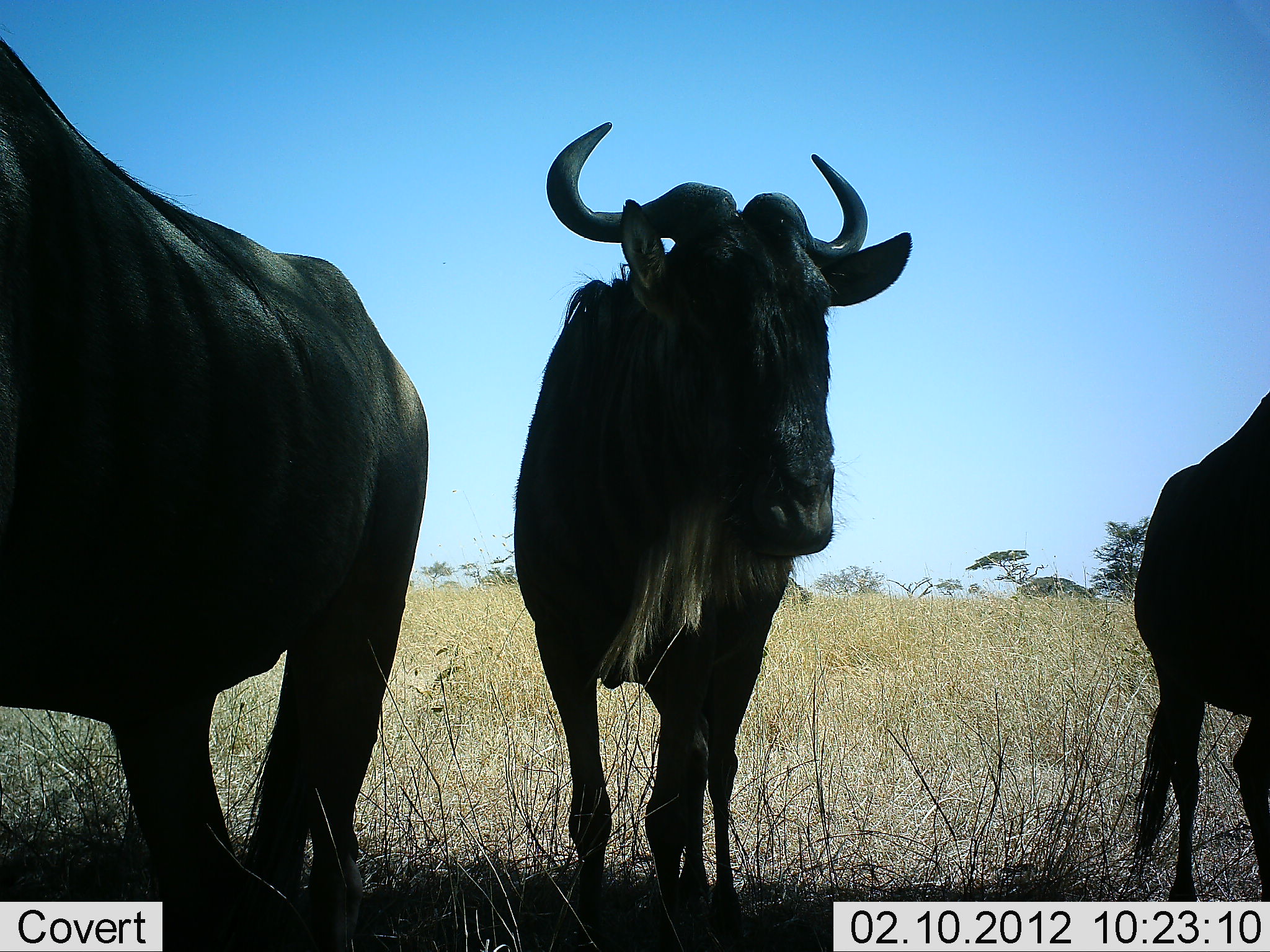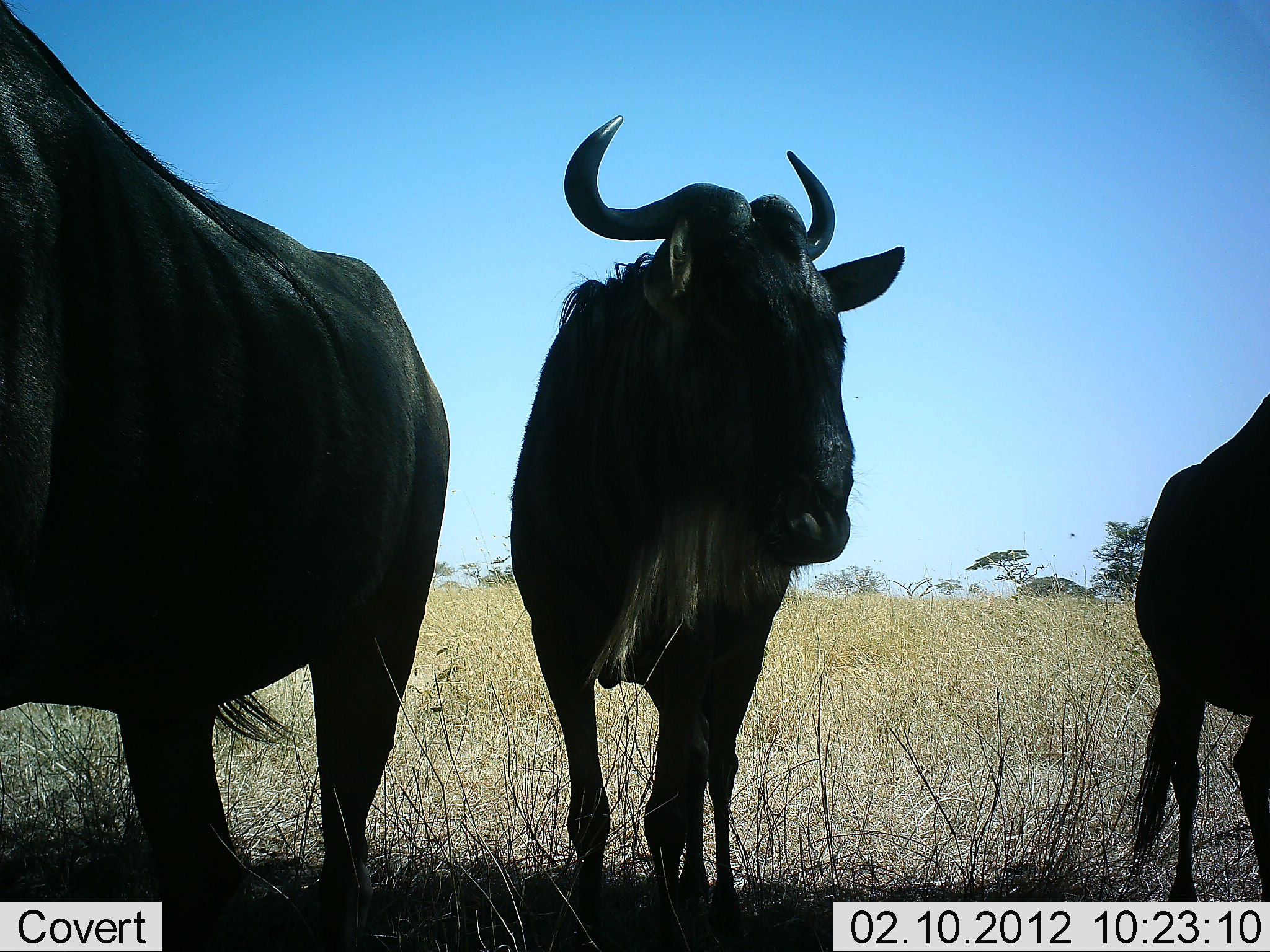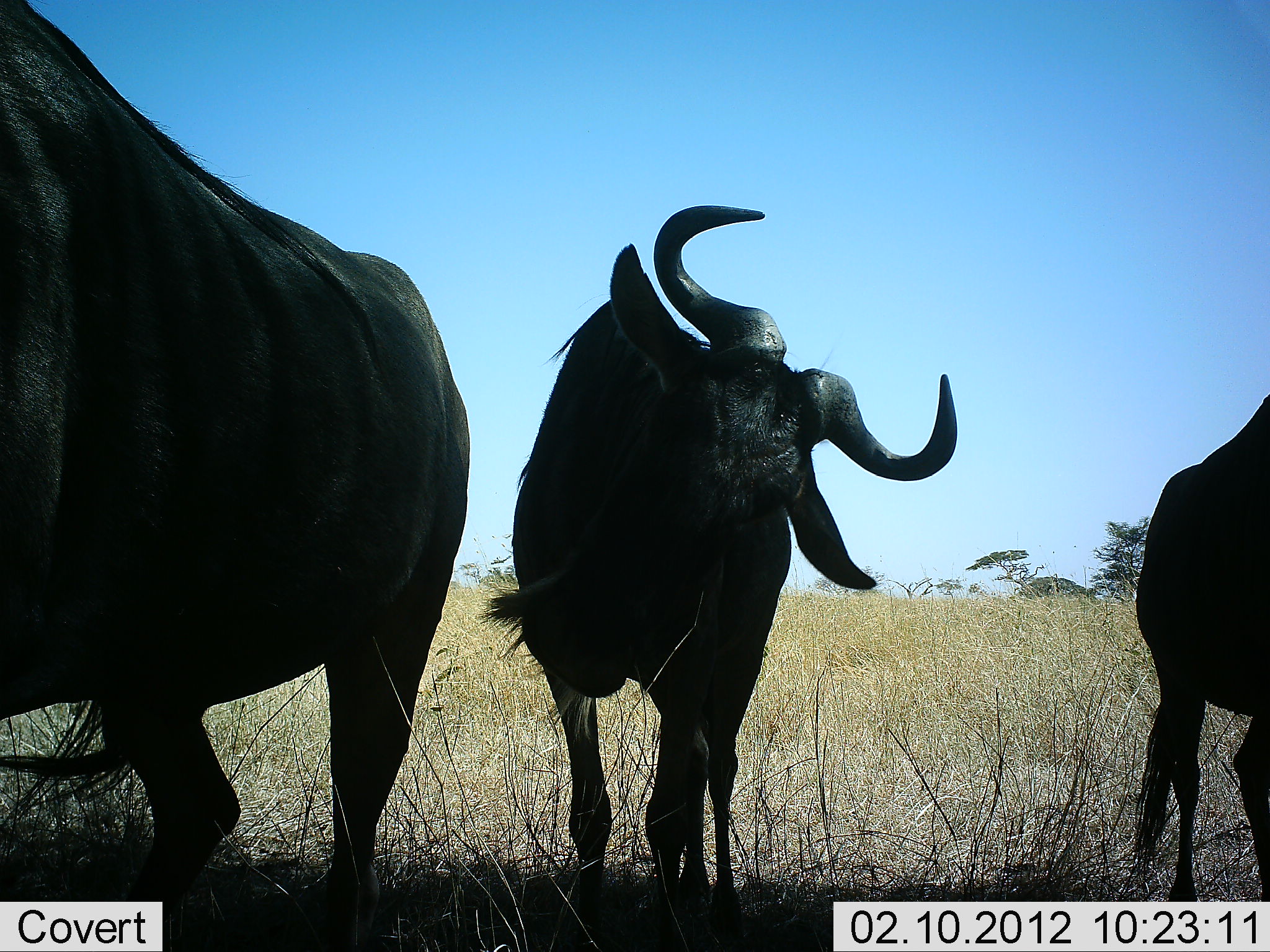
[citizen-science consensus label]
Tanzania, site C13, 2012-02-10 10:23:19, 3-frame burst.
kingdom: Animalia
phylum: Chordata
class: Mammalia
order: Artiodactyla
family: Bovidae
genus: Connochaetes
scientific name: Connochaetes taurinus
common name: blue wildebeest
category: wildebeest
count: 3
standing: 100%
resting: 7%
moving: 0%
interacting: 0%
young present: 0%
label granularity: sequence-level